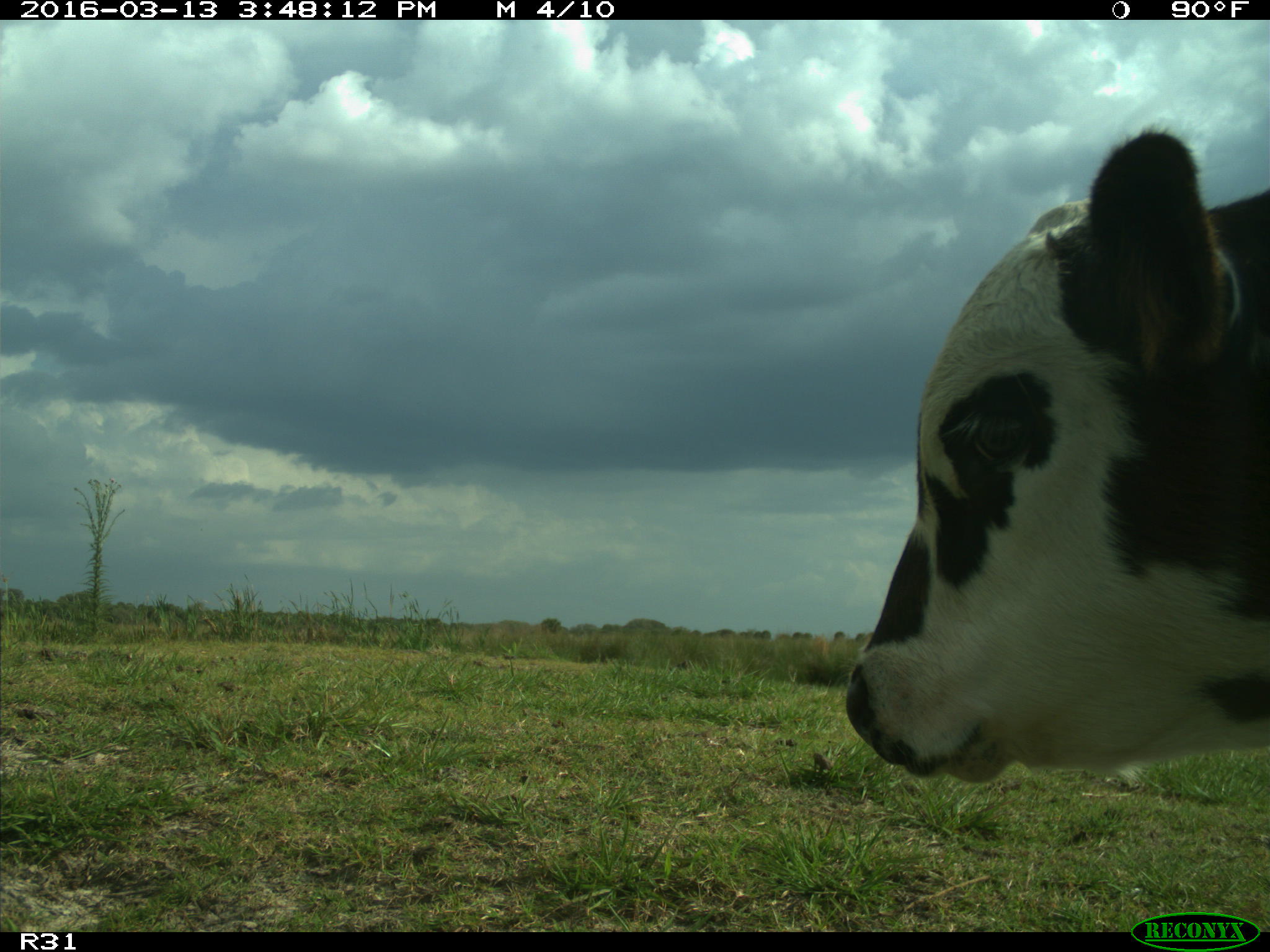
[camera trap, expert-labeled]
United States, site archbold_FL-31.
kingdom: Animalia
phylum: Chordata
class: Mammalia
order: Artiodactyla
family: Bovidae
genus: Bos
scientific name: Bos taurus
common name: domestic cow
Bos taurus (domestic cow).